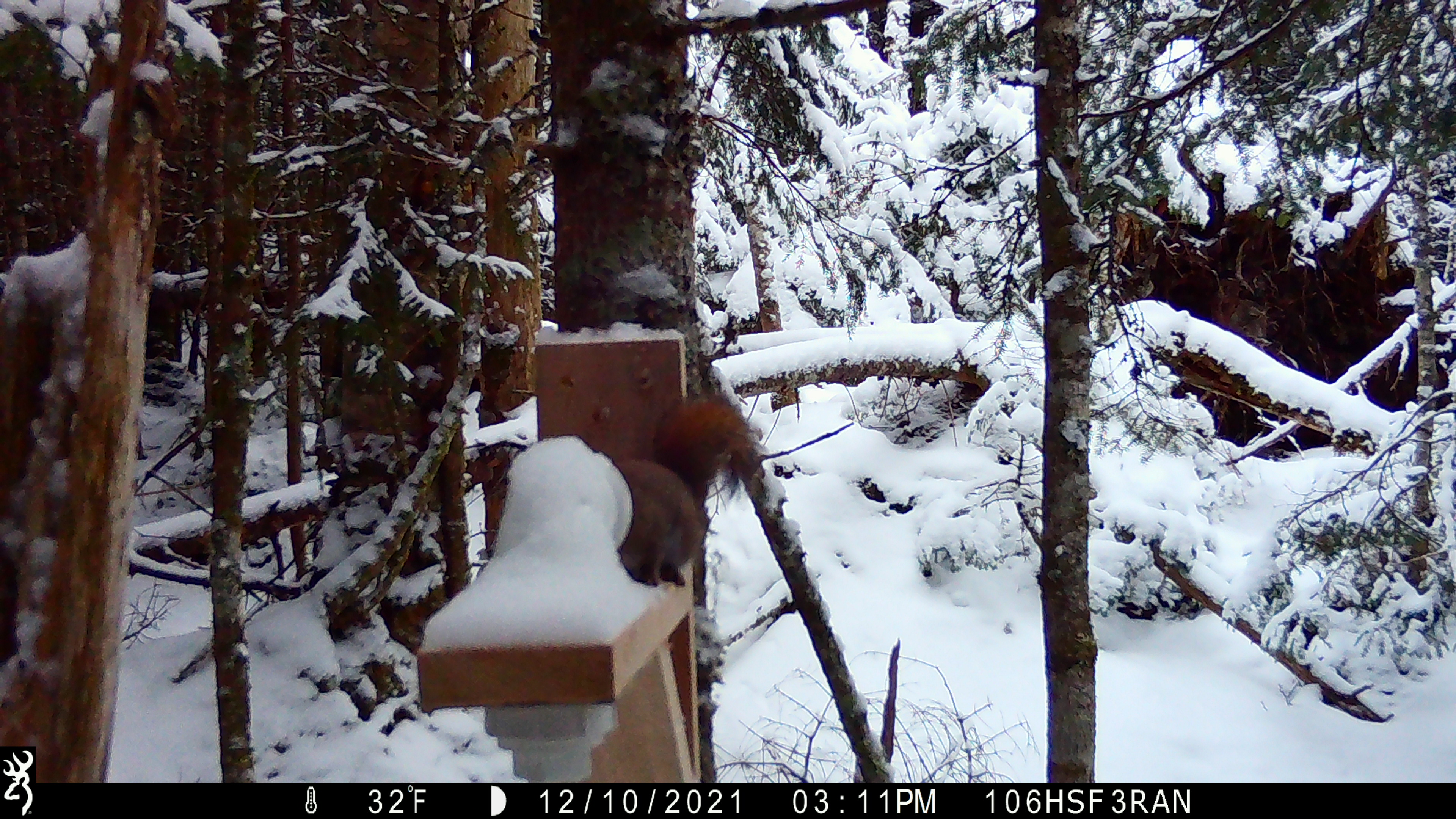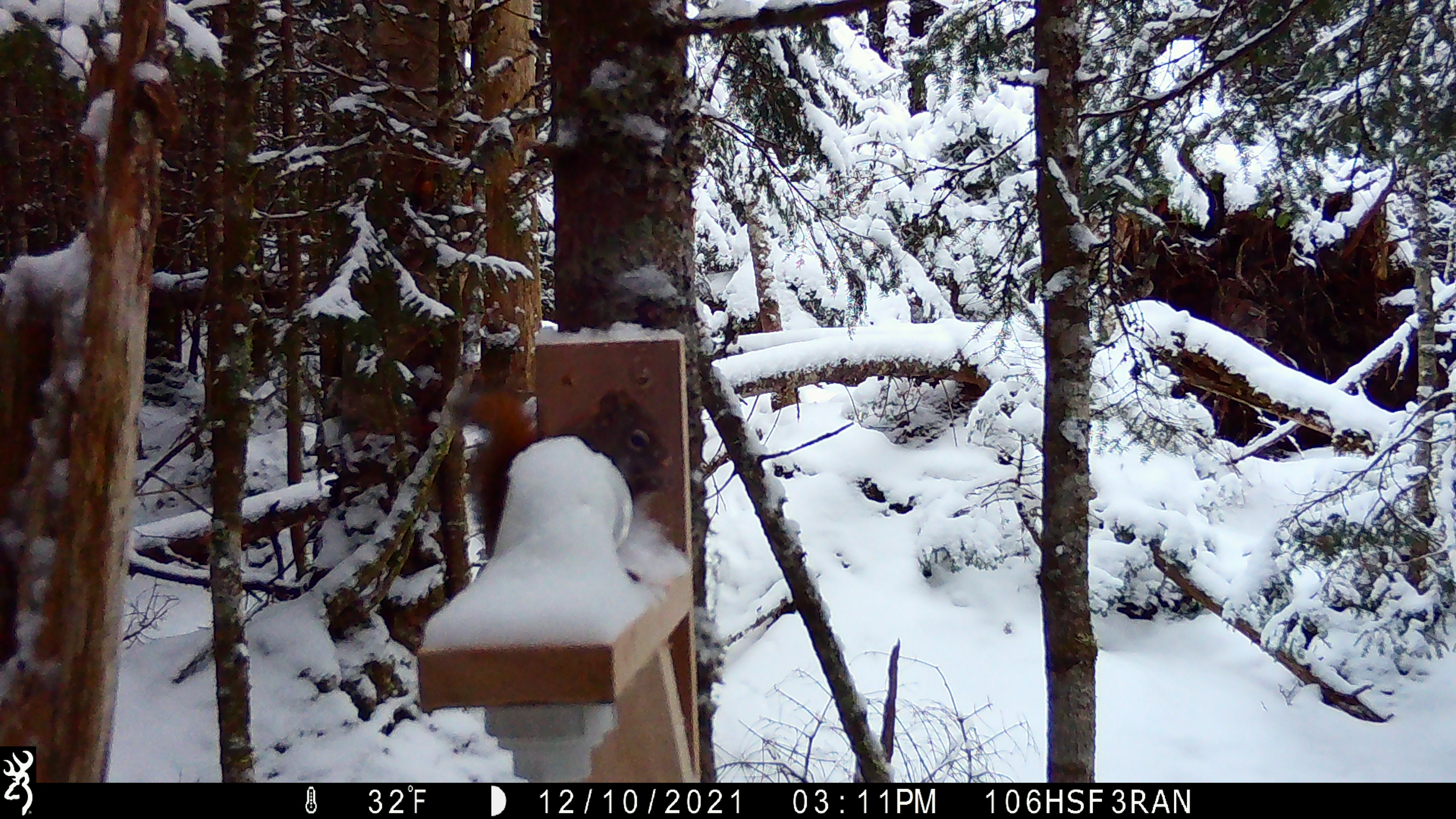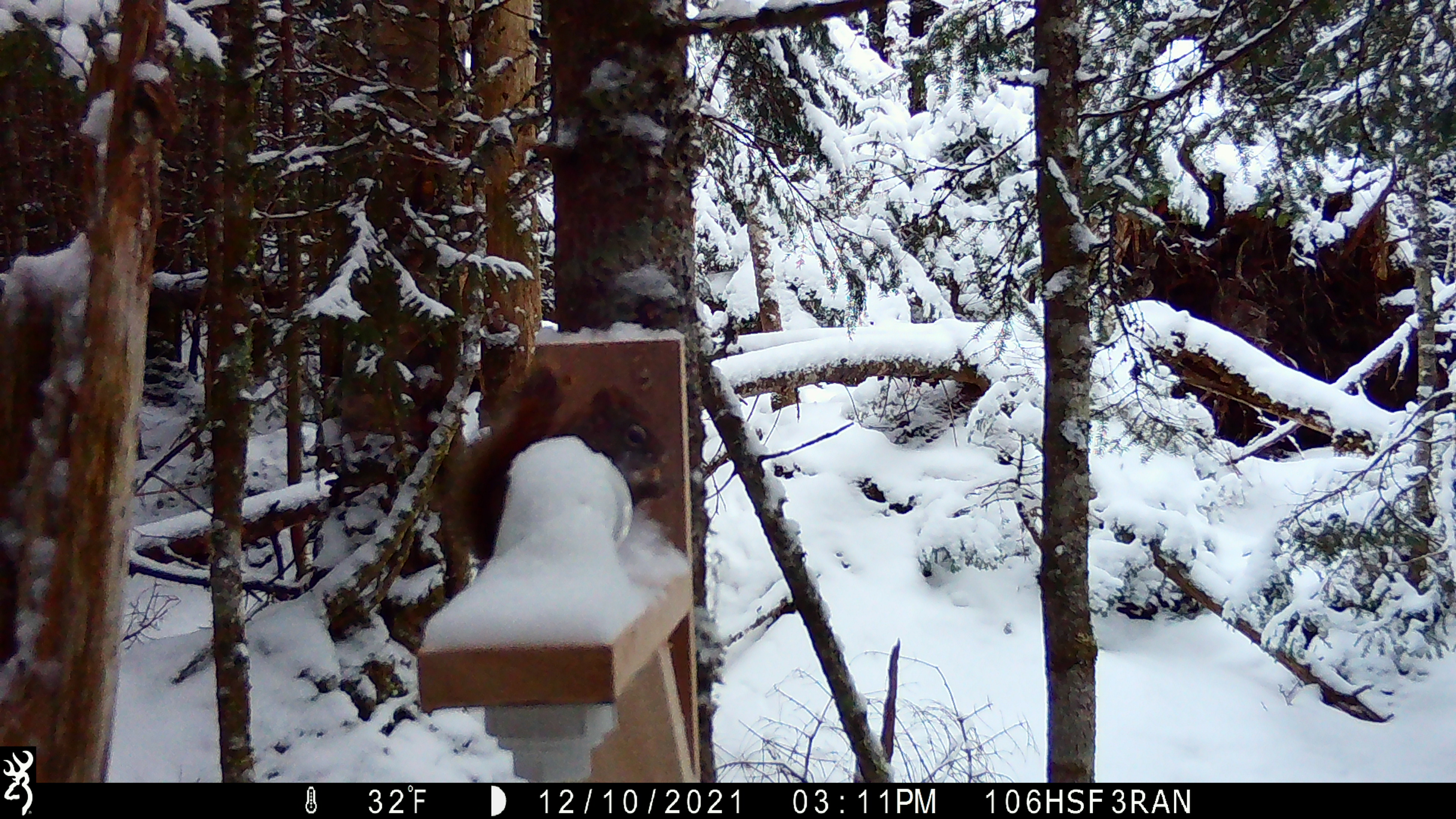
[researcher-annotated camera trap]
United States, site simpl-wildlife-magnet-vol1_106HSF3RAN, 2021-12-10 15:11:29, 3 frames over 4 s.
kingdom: Animalia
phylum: Chordata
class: Mammalia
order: Rodentia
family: Sciuridae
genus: Tamiasciurus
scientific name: Tamiasciurus hudsonicus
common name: red squirrel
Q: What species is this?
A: Red squirrel (Tamiasciurus hudsonicus).